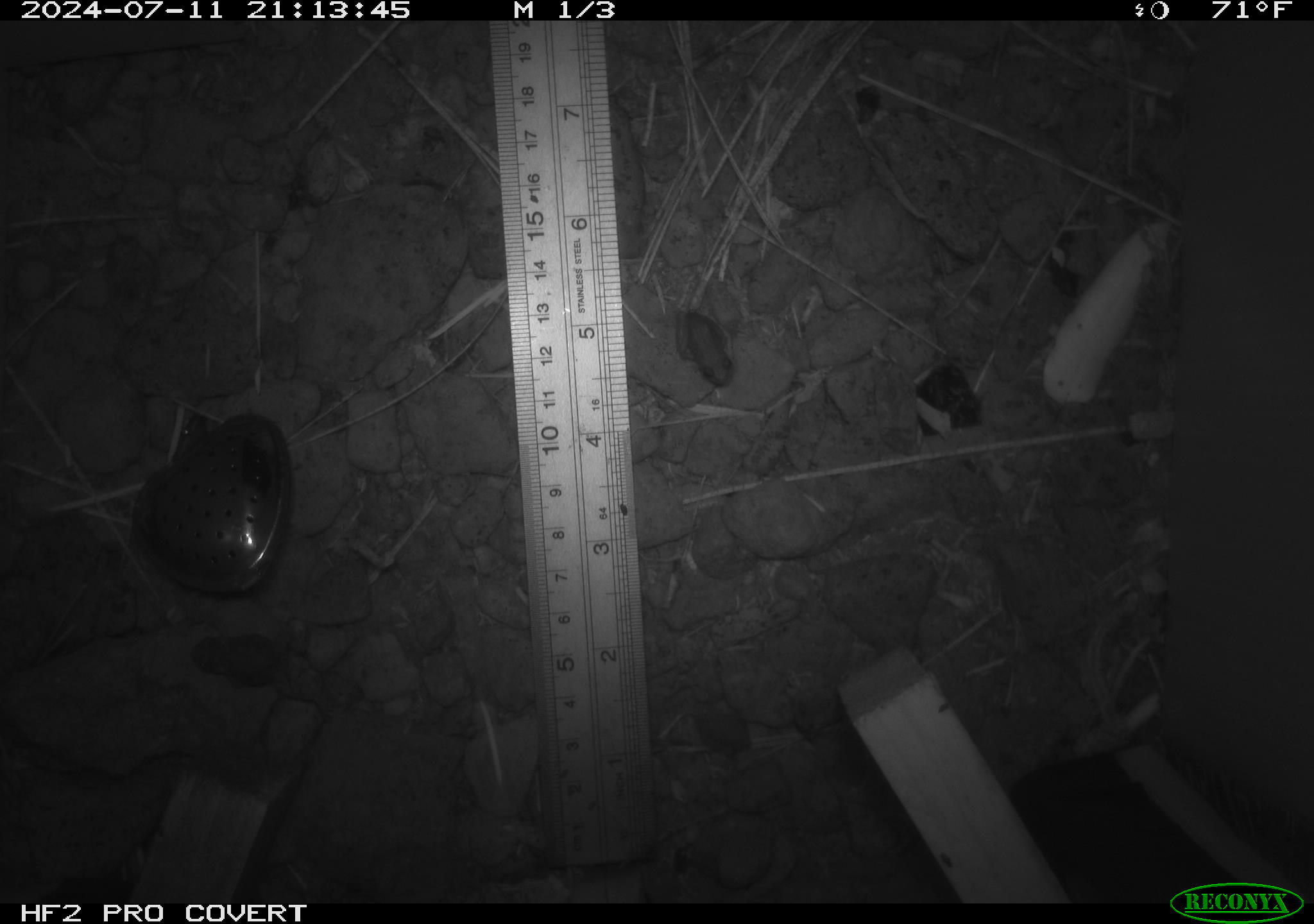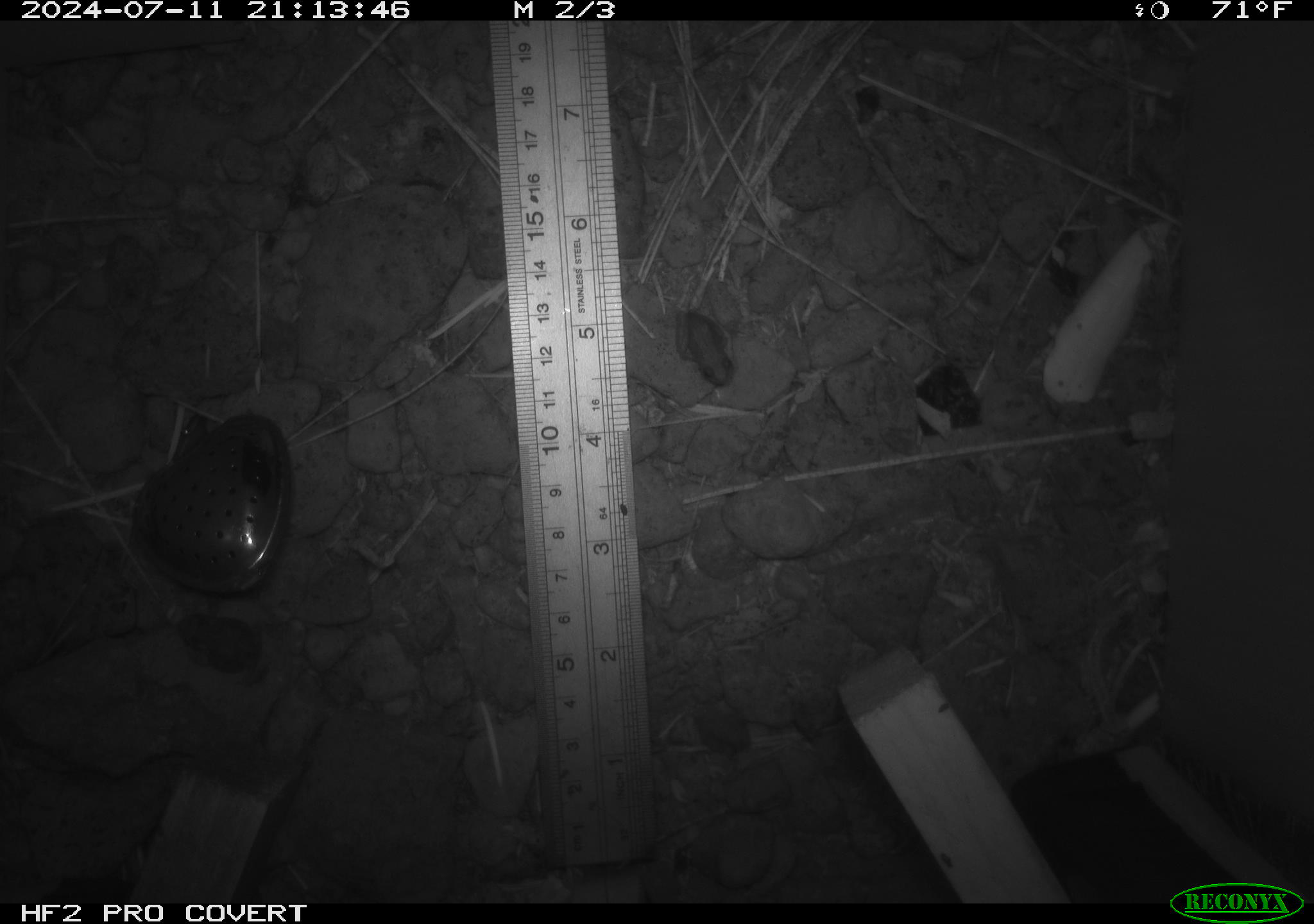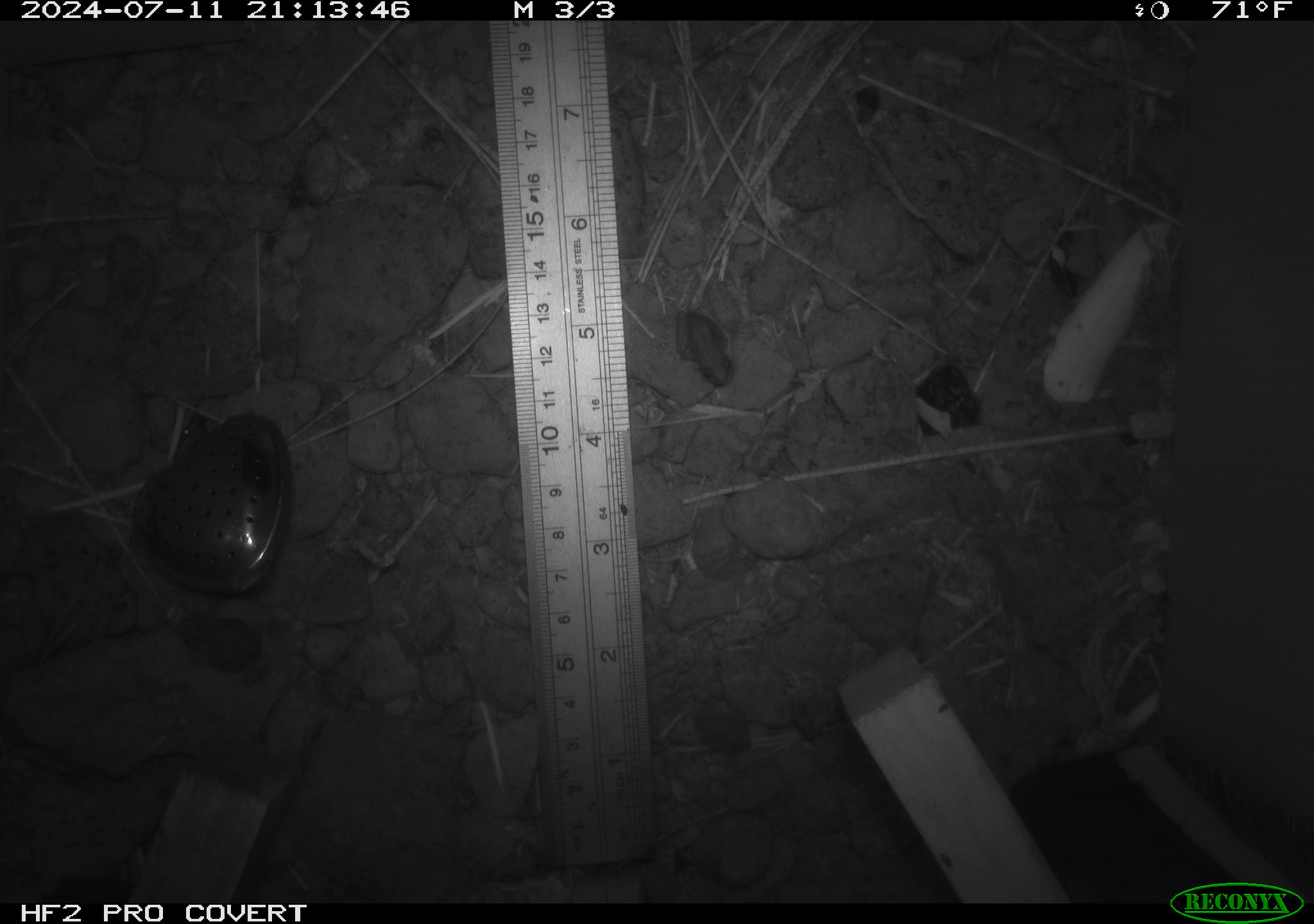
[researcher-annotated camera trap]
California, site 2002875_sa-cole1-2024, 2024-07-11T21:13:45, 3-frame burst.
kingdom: Animalia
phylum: Chordata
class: Amphibia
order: Anura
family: Hylidae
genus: Pseudacris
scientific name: Pseudacris regilla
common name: sierran treefrog